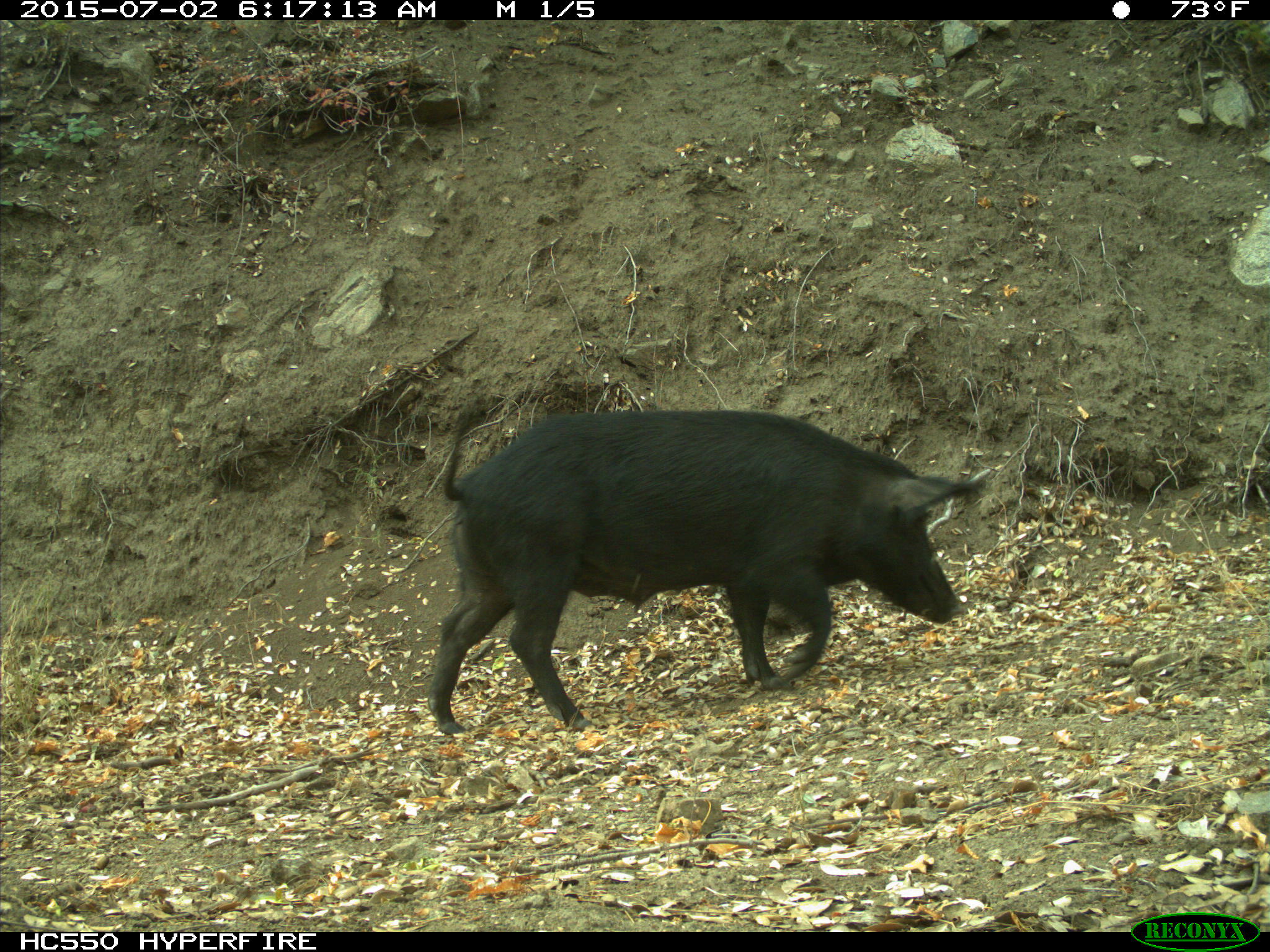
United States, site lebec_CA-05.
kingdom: Animalia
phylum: Chordata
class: Mammalia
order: Artiodactyla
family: Suidae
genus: Sus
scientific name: Sus scrofa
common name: wild boar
Sus scrofa (wild boar).